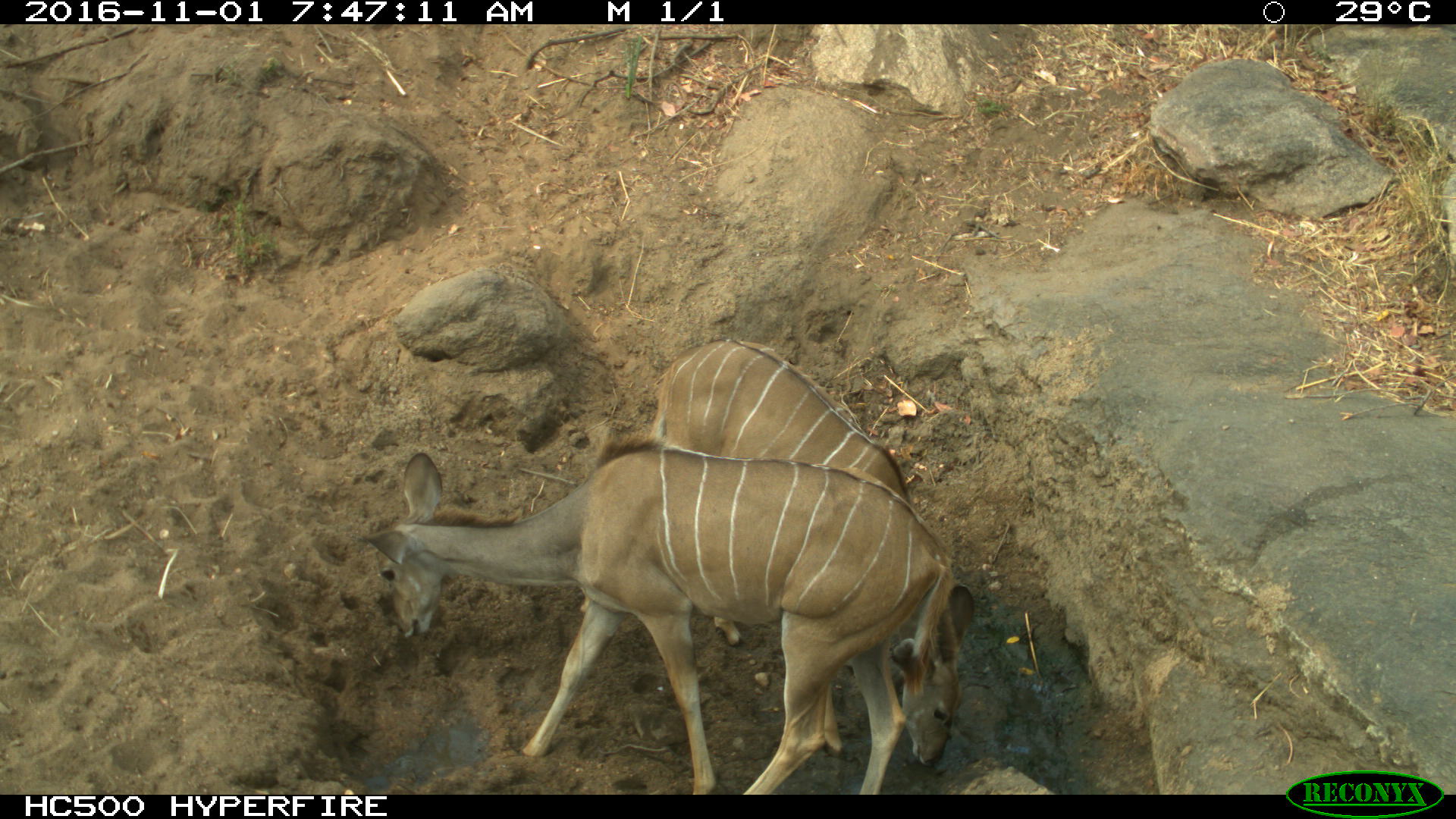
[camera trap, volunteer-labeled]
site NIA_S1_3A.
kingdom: Animalia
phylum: Chordata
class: Mammalia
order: Artiodactyla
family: Bovidae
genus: Tragelaphus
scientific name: Tragelaphus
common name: kudu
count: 2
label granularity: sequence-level